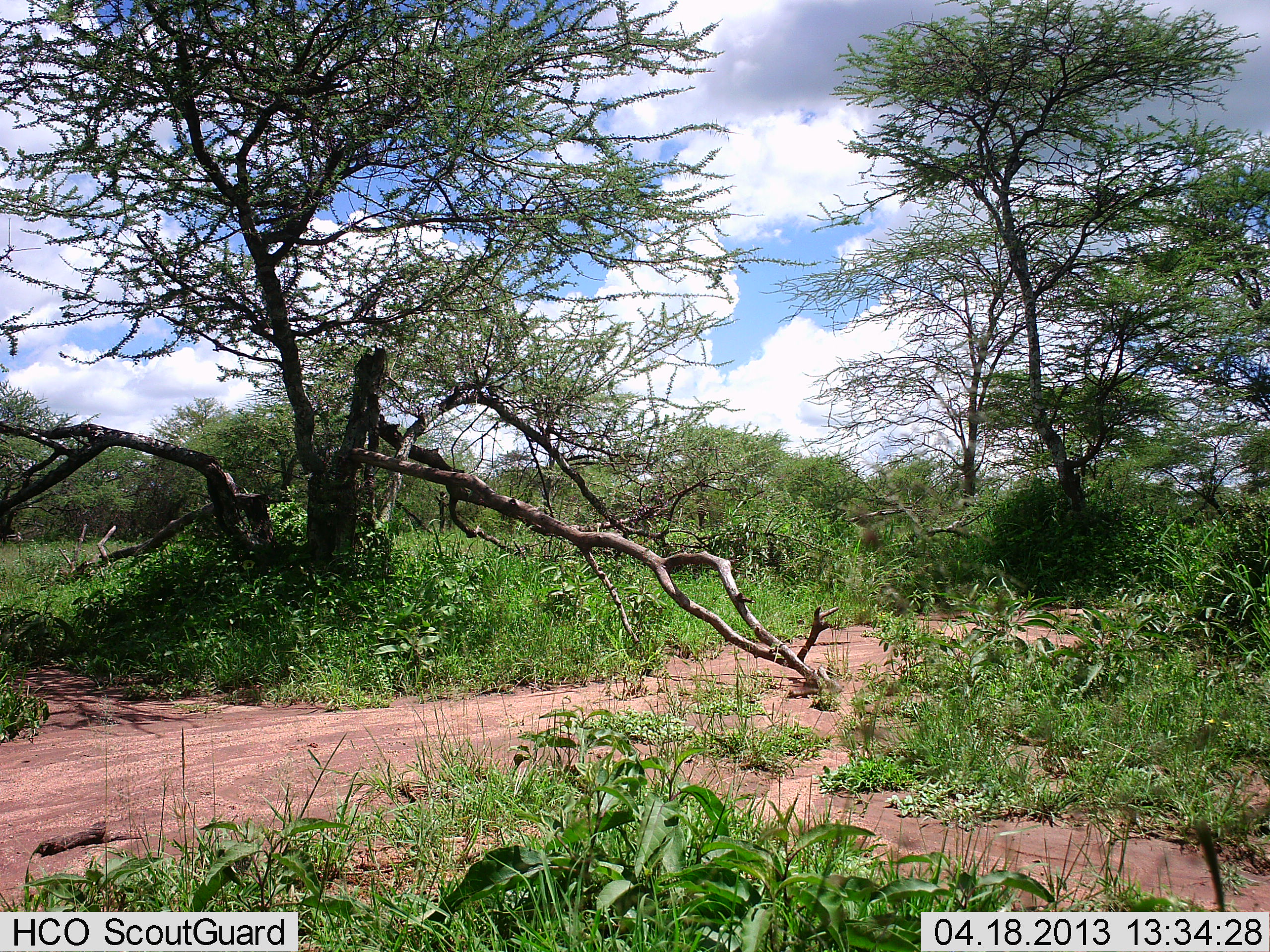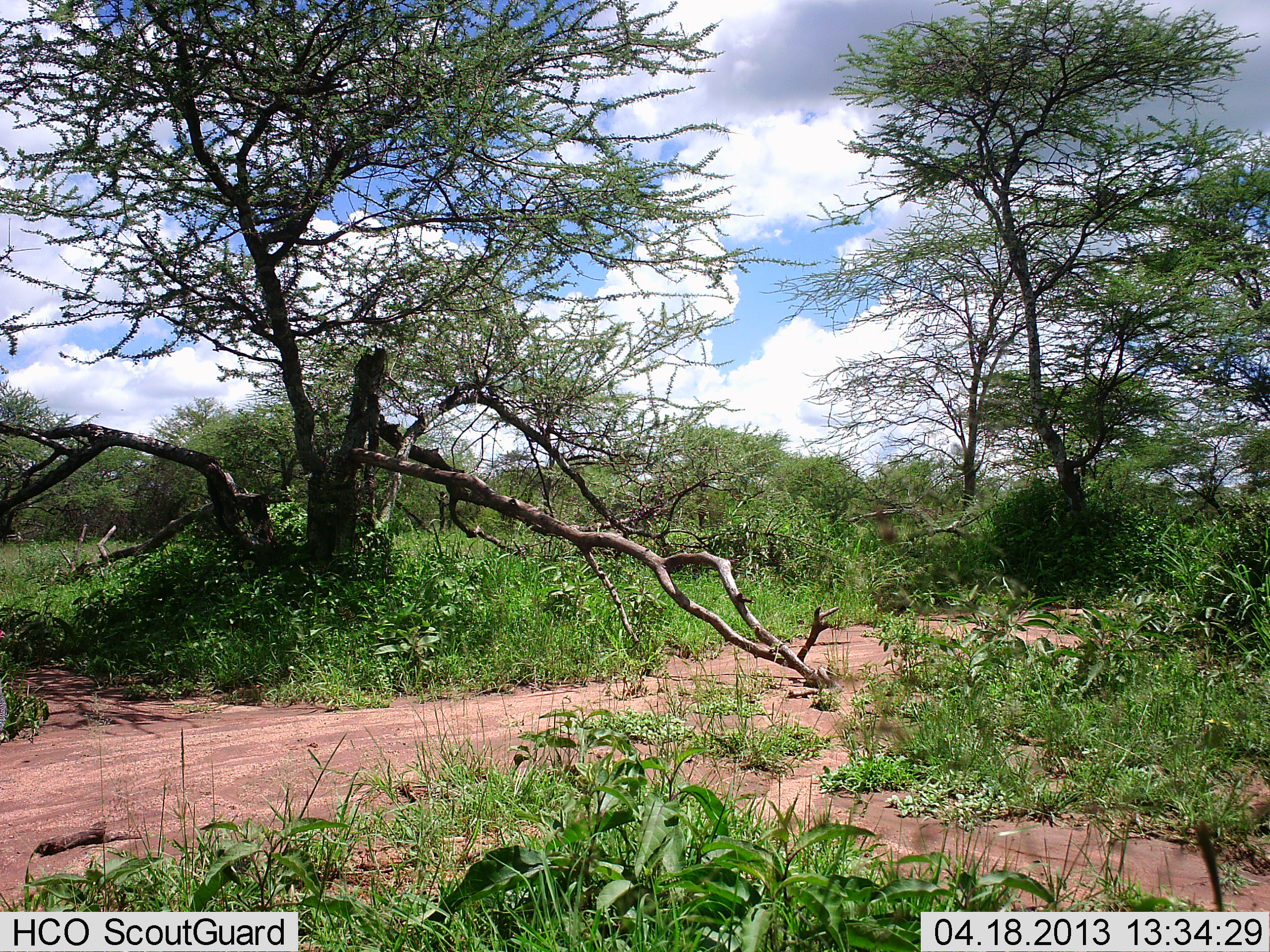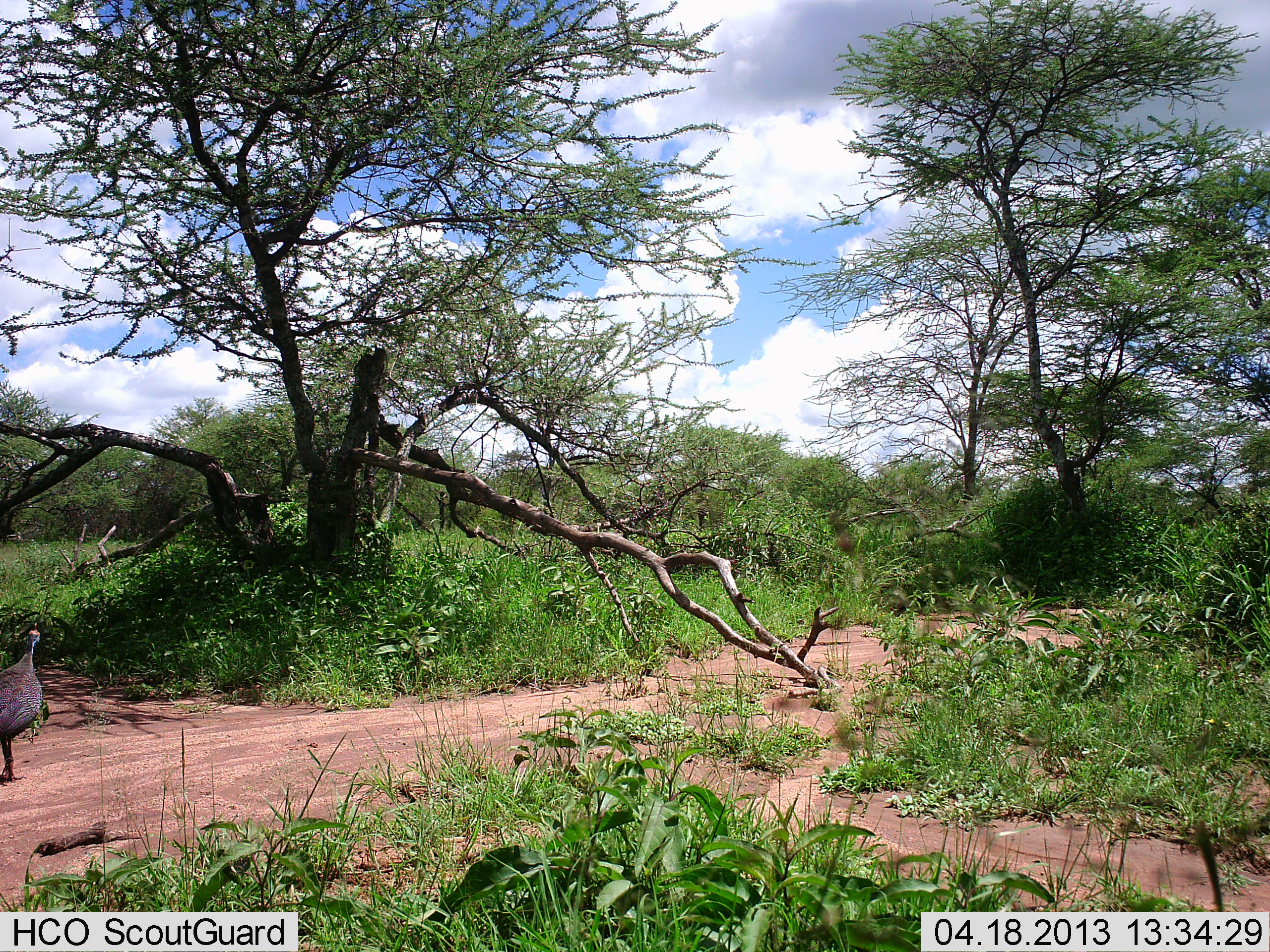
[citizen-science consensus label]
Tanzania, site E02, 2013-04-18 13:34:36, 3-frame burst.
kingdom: Animalia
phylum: Chordata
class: Aves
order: Galliformes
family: Numididae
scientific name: Numididae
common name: guinea fowl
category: guineafowl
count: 1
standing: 4%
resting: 0%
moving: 96%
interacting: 0%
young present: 0%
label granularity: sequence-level